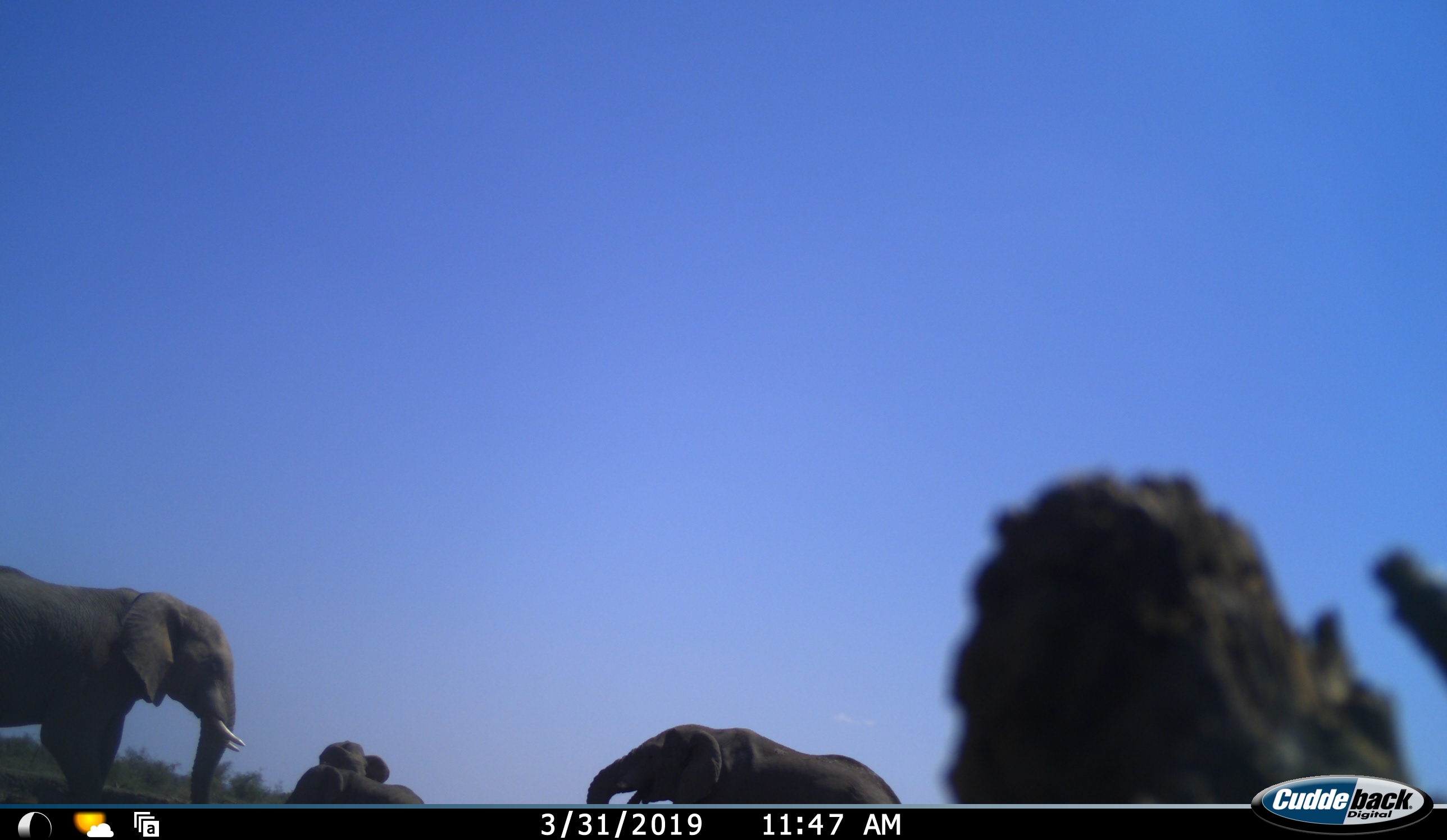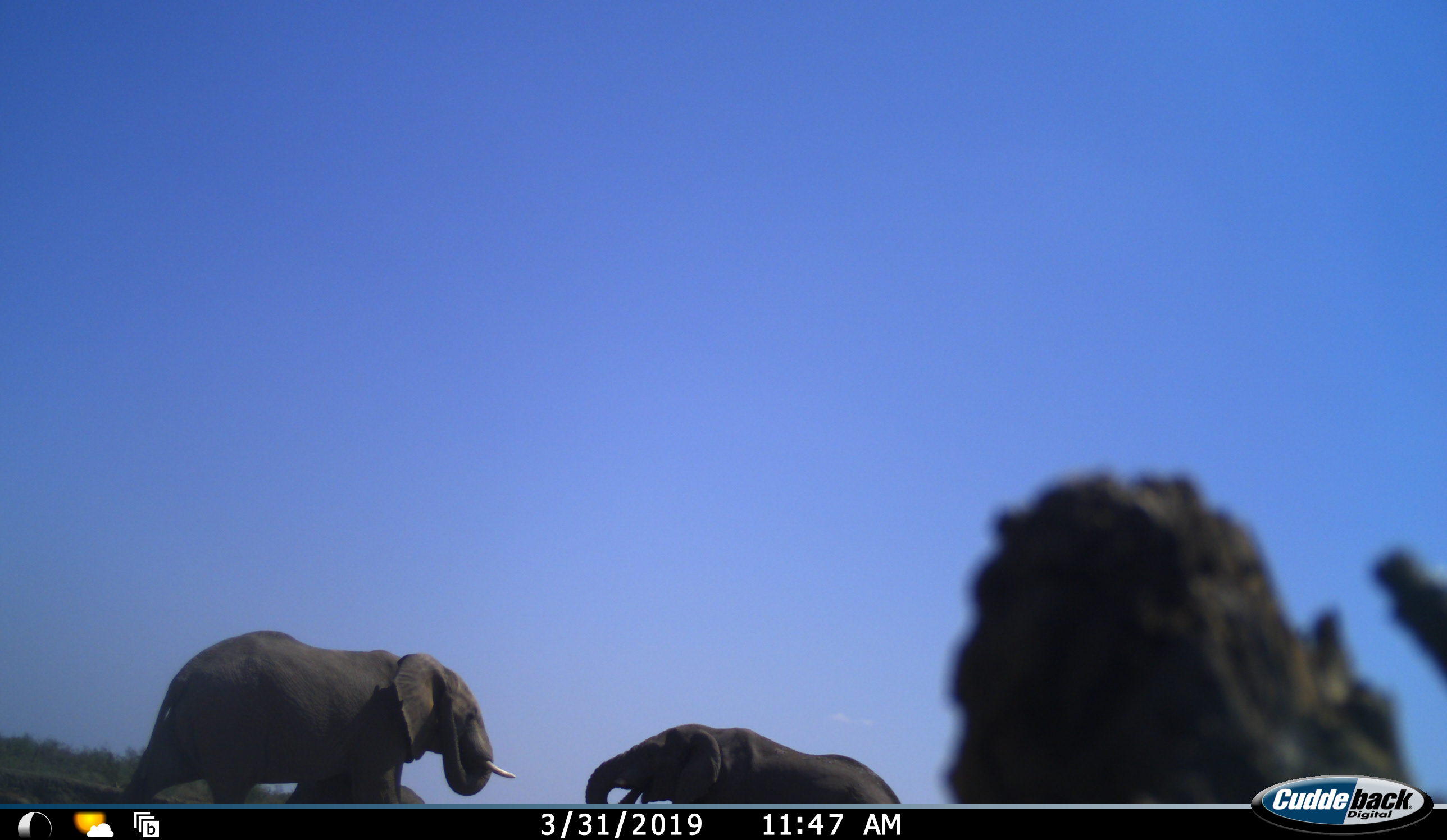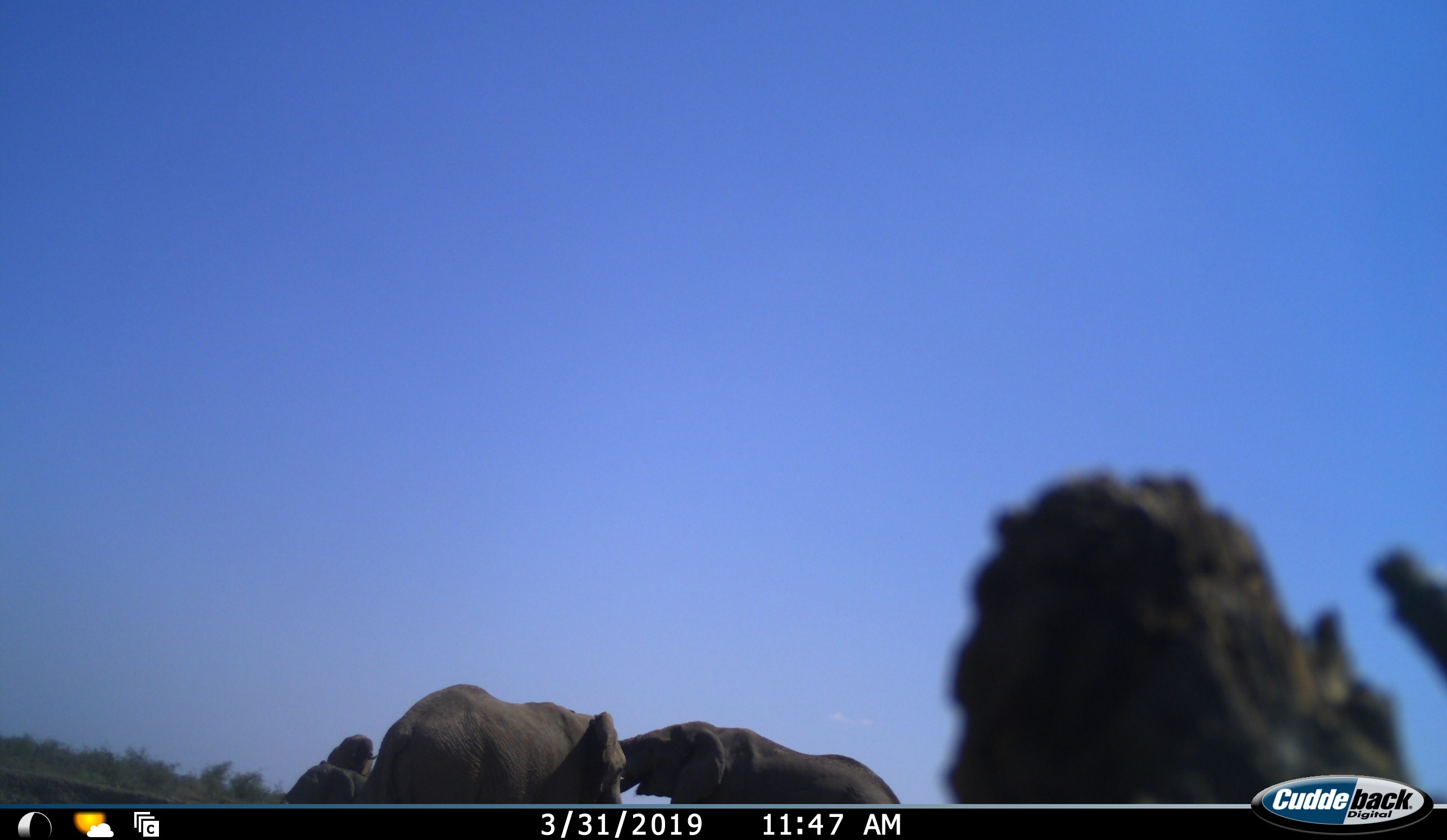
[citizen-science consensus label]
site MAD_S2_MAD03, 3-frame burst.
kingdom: Animalia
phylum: Chordata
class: Mammalia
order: Proboscidea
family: Elephantidae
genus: Loxodonta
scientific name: Loxodonta africana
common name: african bush elephant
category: elephant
Elephant (african bush elephant) (Loxodonta africana), count 4. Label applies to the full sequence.